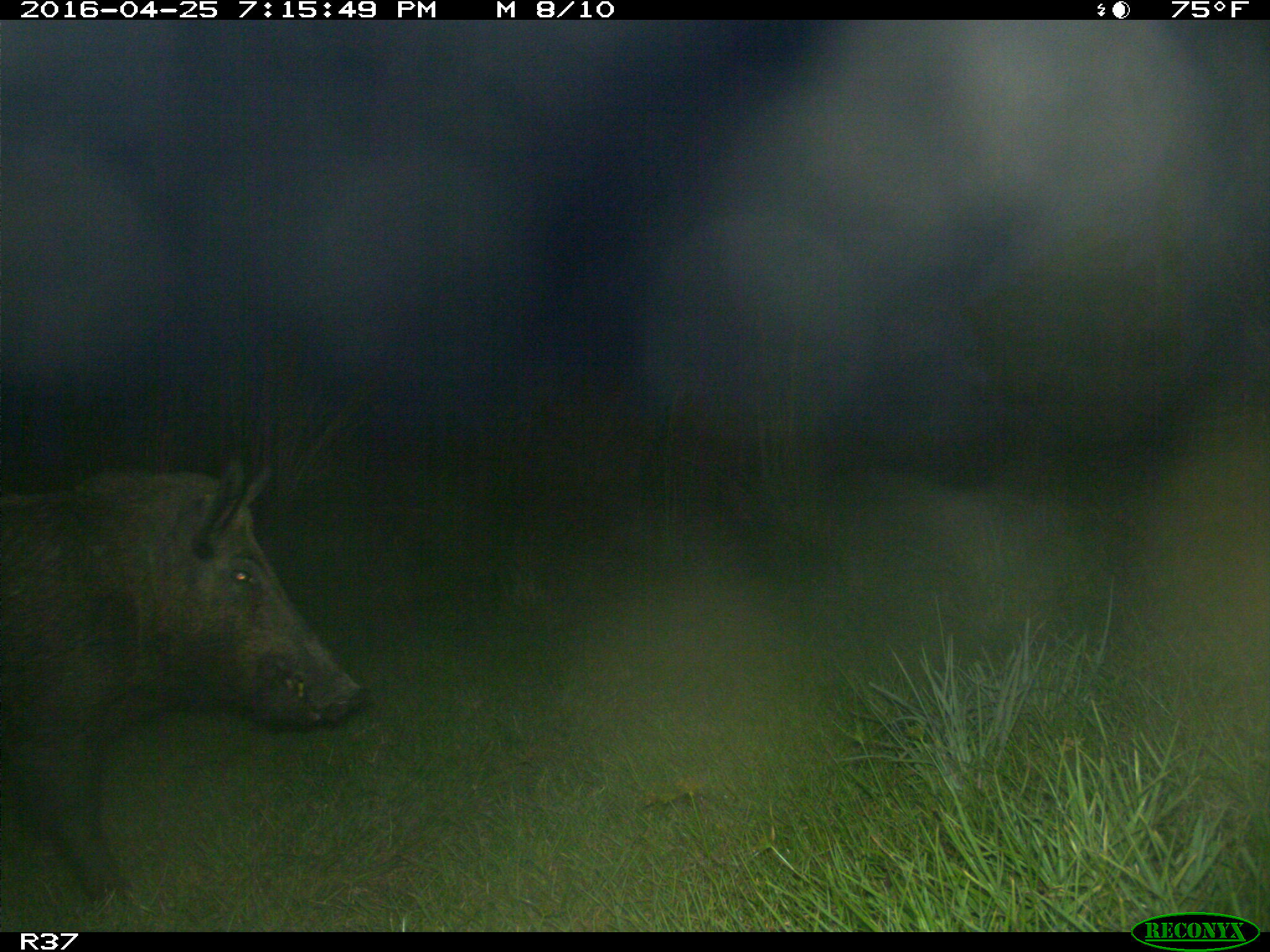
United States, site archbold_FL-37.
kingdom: Animalia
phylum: Chordata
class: Mammalia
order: Artiodactyla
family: Suidae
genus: Sus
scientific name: Sus scrofa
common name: wild boar